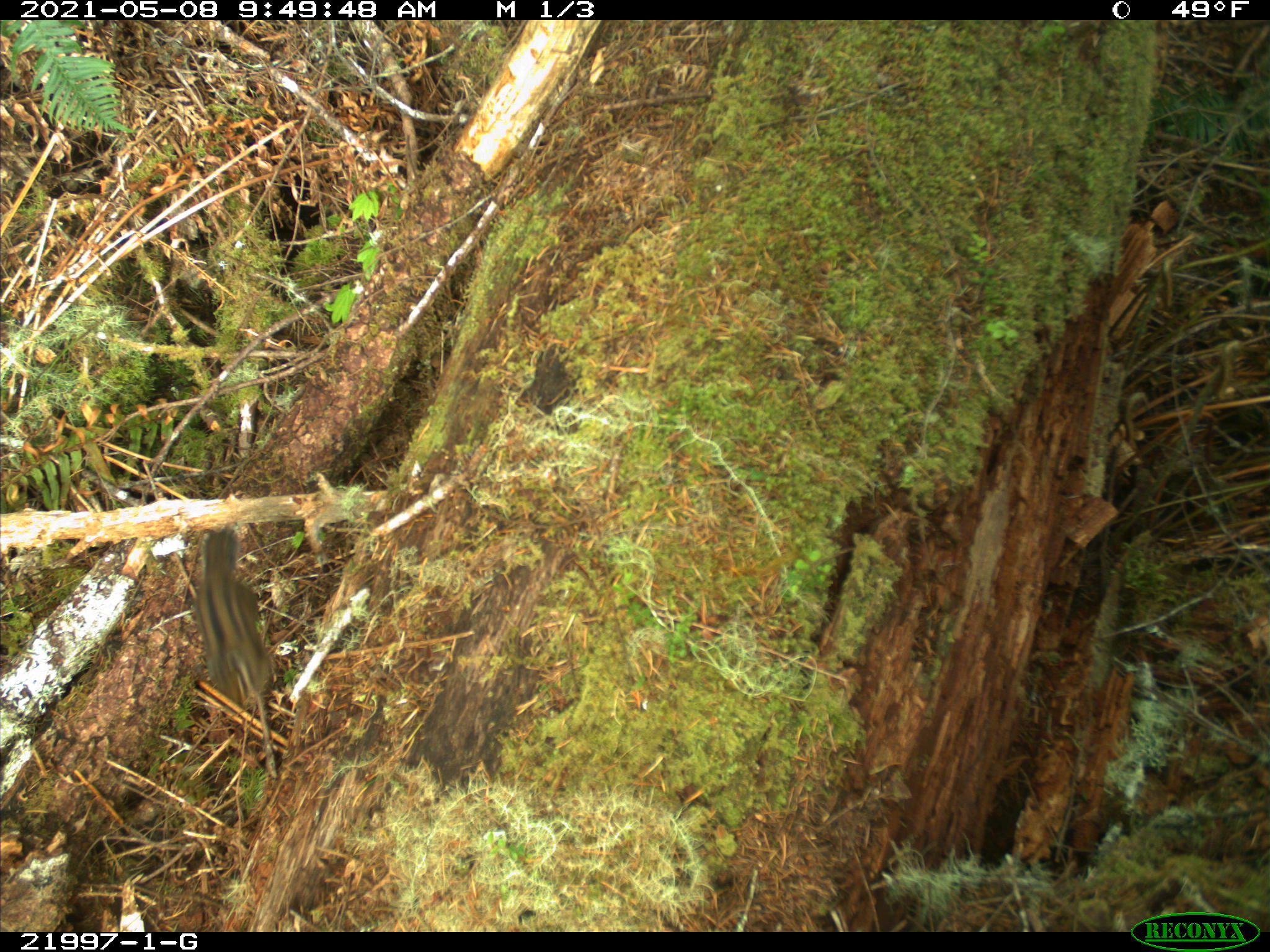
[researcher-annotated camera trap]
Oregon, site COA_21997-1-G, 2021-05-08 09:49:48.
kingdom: Animalia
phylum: Chordata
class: Mammalia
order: Rodentia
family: Sciuridae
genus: Neotamias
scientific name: Neotamias townsendii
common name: townsend's chipmunk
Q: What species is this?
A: Townsend's chipmunk (Neotamias townsendii).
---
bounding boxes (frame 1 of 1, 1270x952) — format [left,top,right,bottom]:
townsend's chipmunk: [171,514,314,734]